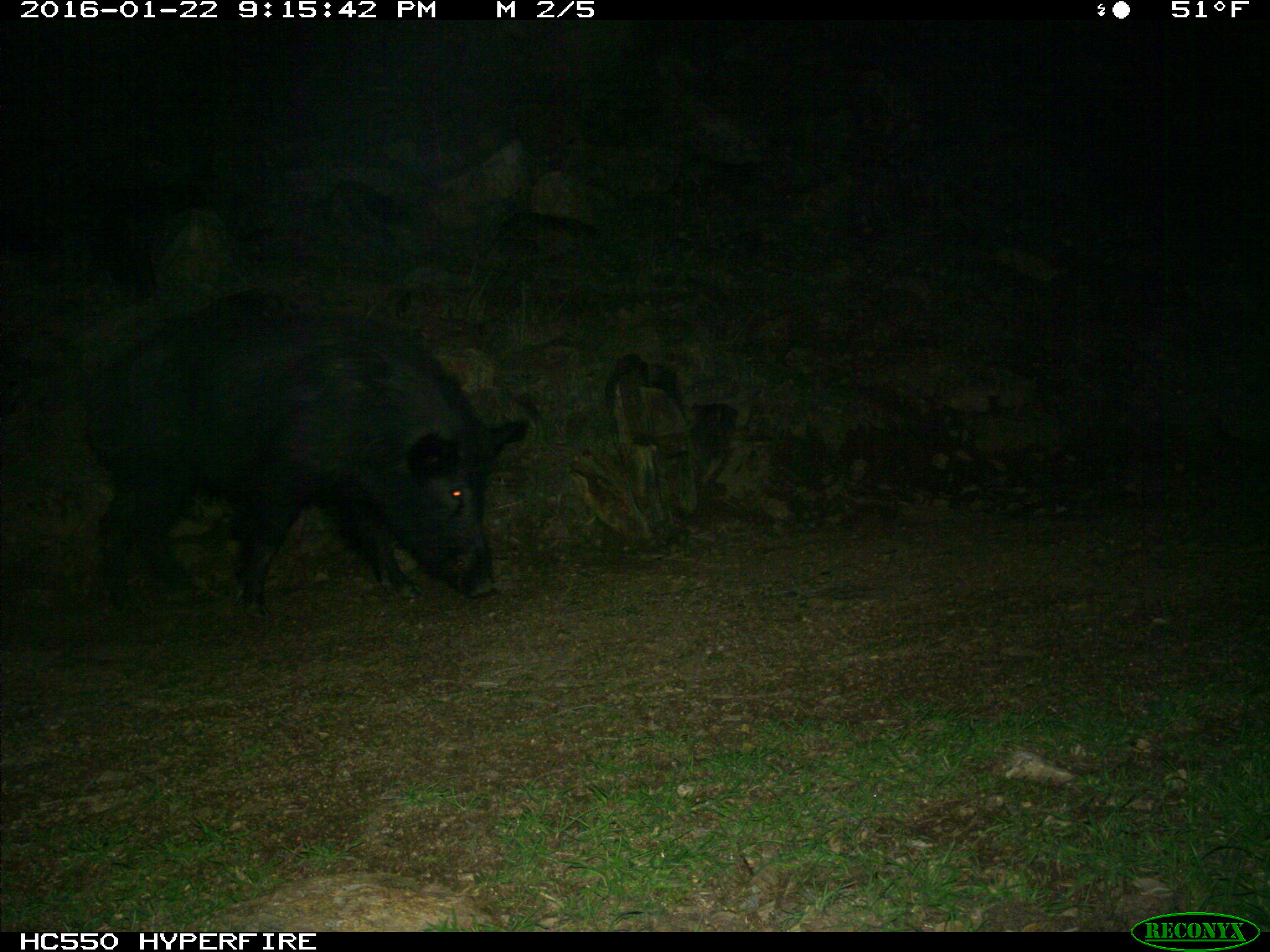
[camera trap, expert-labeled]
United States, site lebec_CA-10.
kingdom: Animalia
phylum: Chordata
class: Mammalia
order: Artiodactyla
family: Suidae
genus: Sus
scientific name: Sus scrofa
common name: wild boar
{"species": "Sus scrofa (wild boar)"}